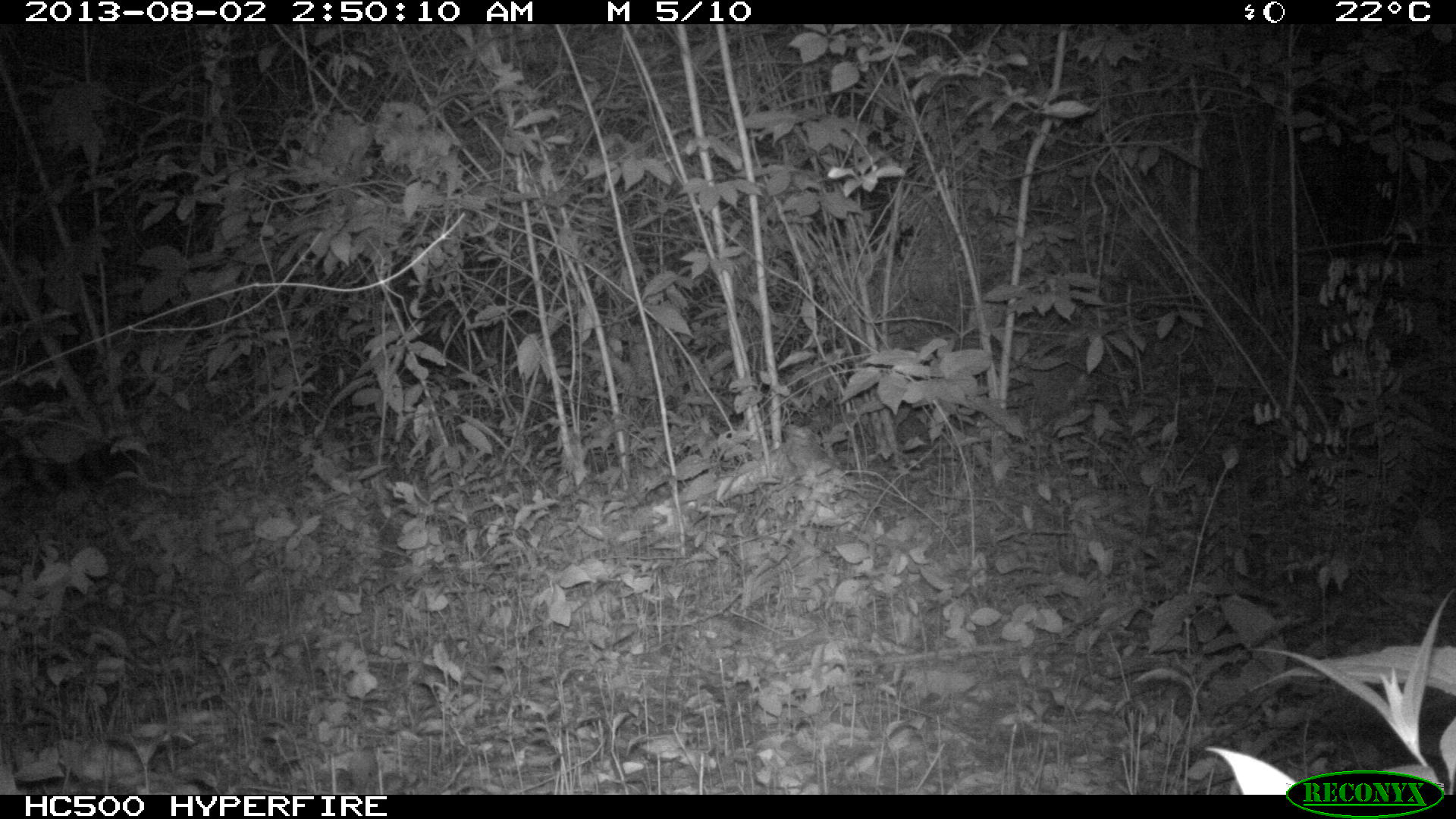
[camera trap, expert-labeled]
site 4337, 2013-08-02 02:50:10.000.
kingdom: Animalia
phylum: Chordata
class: Mammalia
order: Carnivora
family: Felidae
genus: Panthera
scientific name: Panthera onca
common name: jaguar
Panthera onca (jaguar), count 1, sex male.